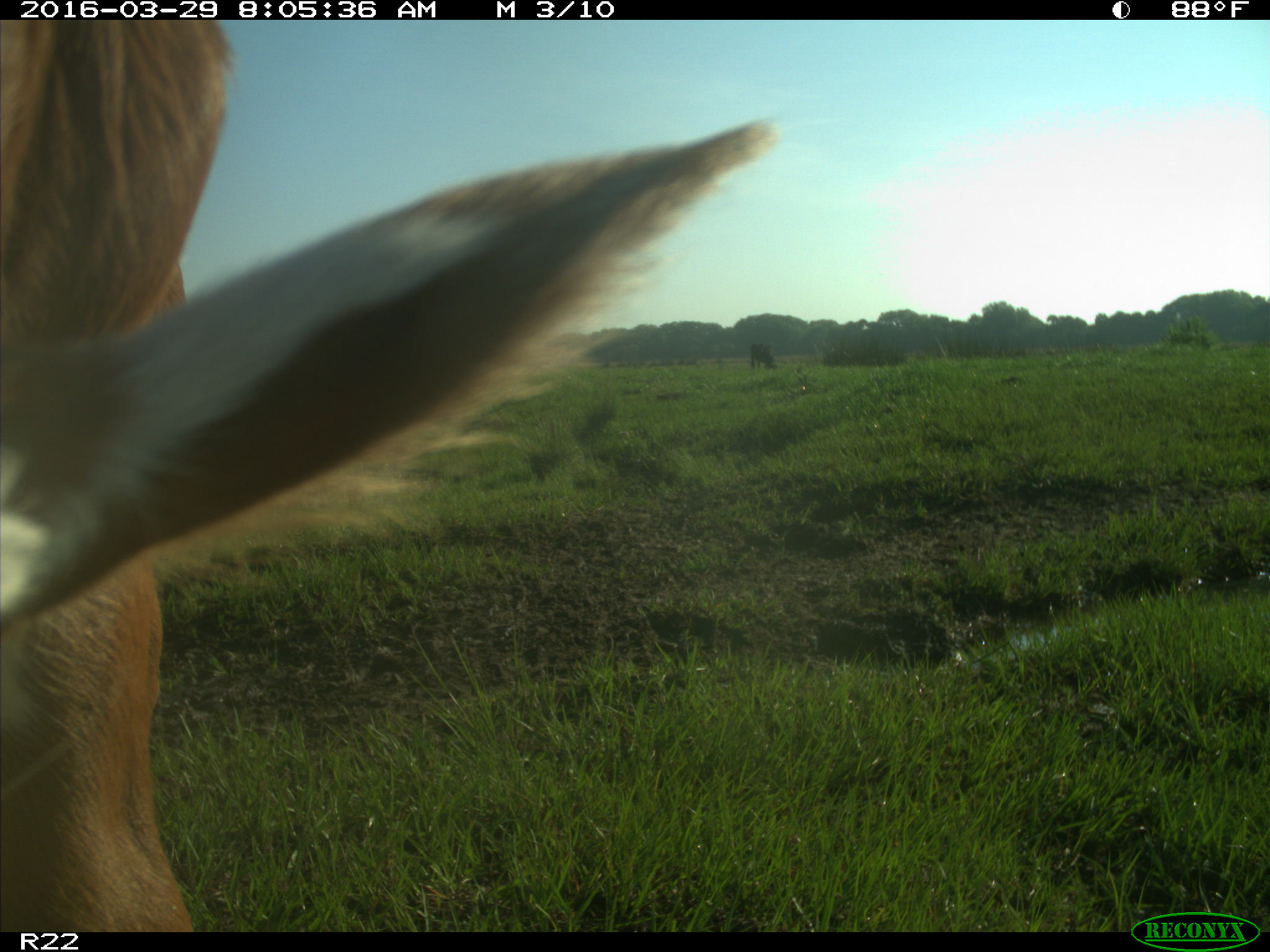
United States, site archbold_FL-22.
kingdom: Animalia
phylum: Chordata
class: Mammalia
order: Artiodactyla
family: Bovidae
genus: Bos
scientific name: Bos taurus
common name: domestic cow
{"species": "Bos taurus (domestic cow)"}